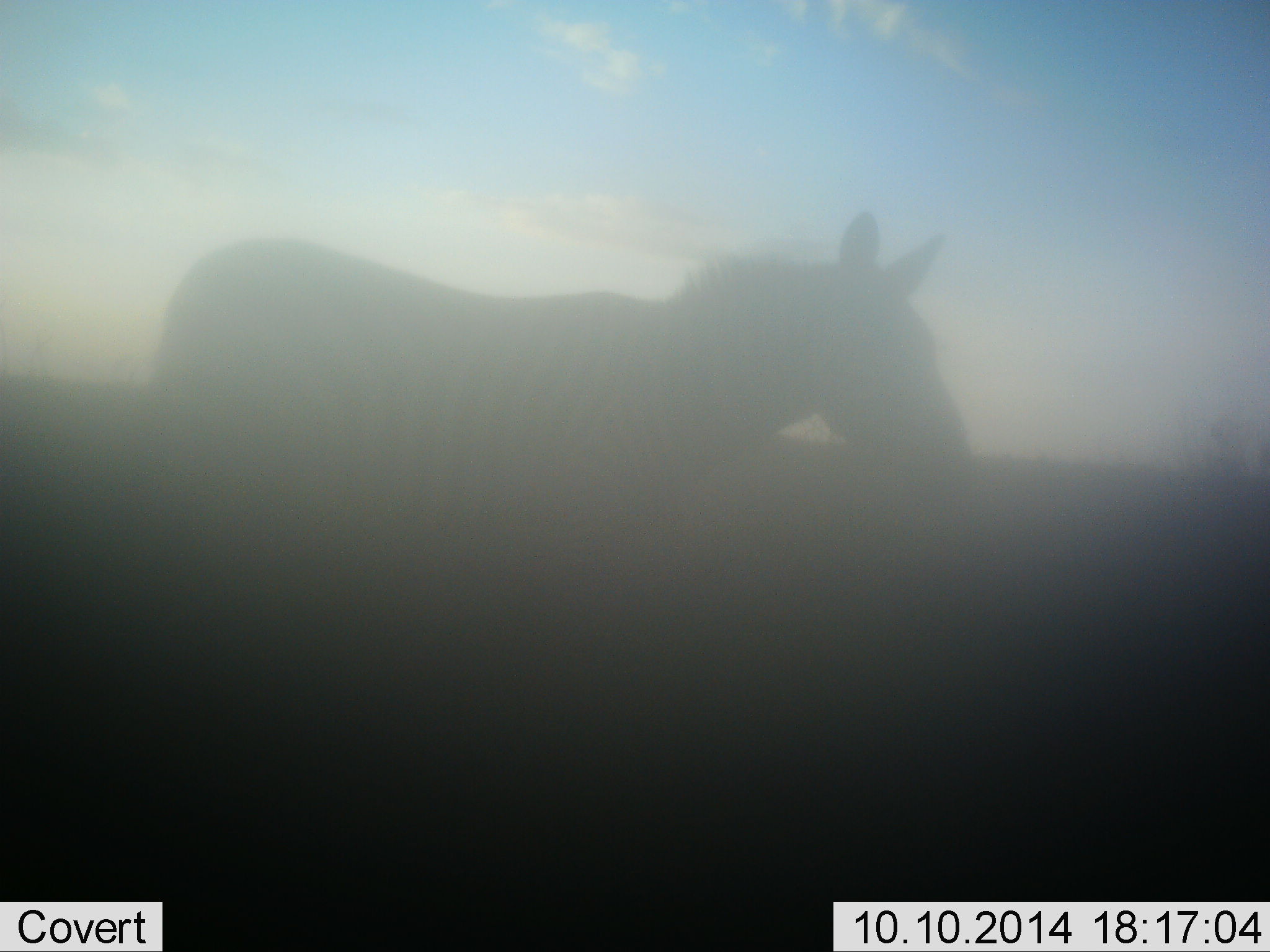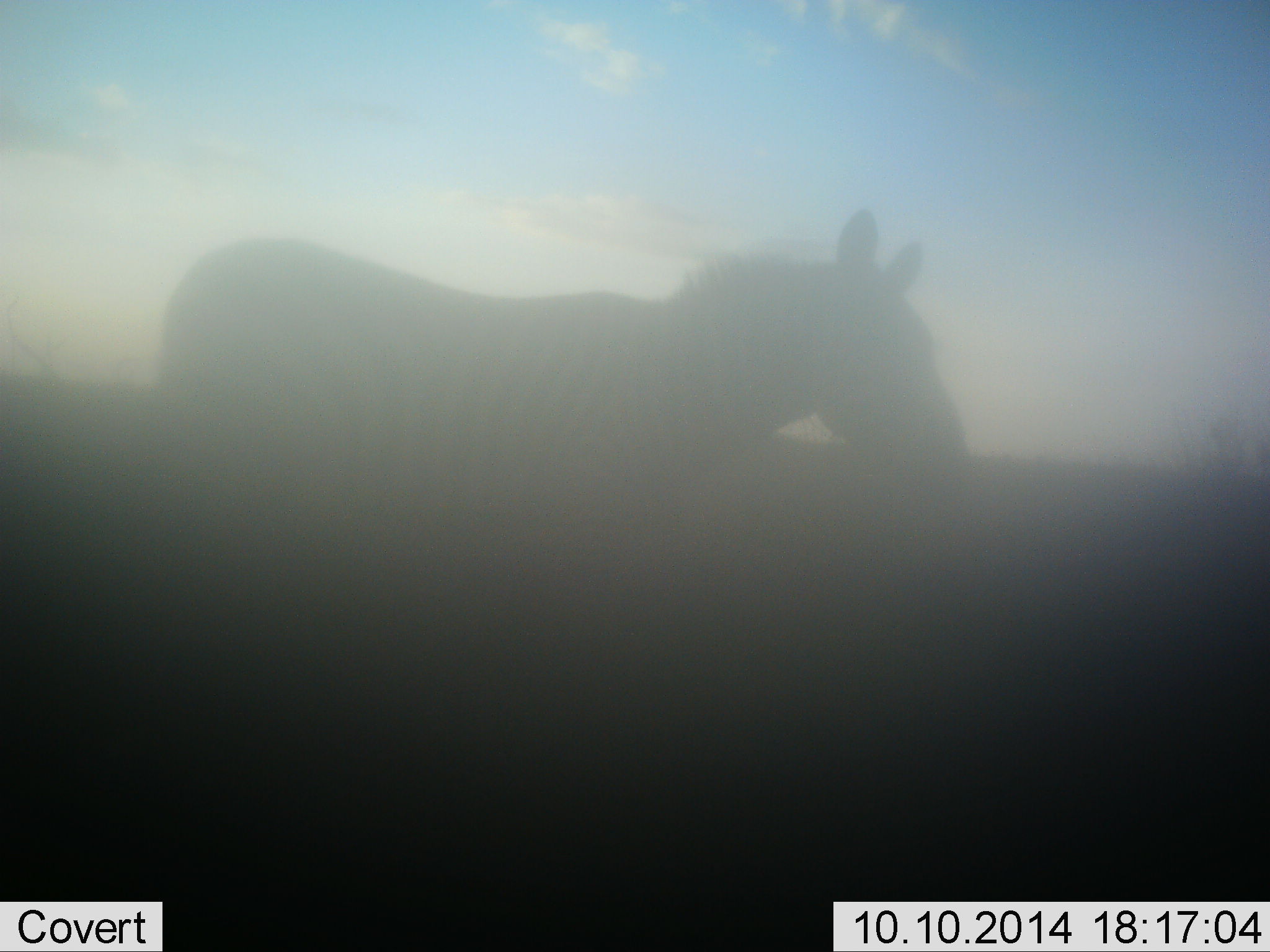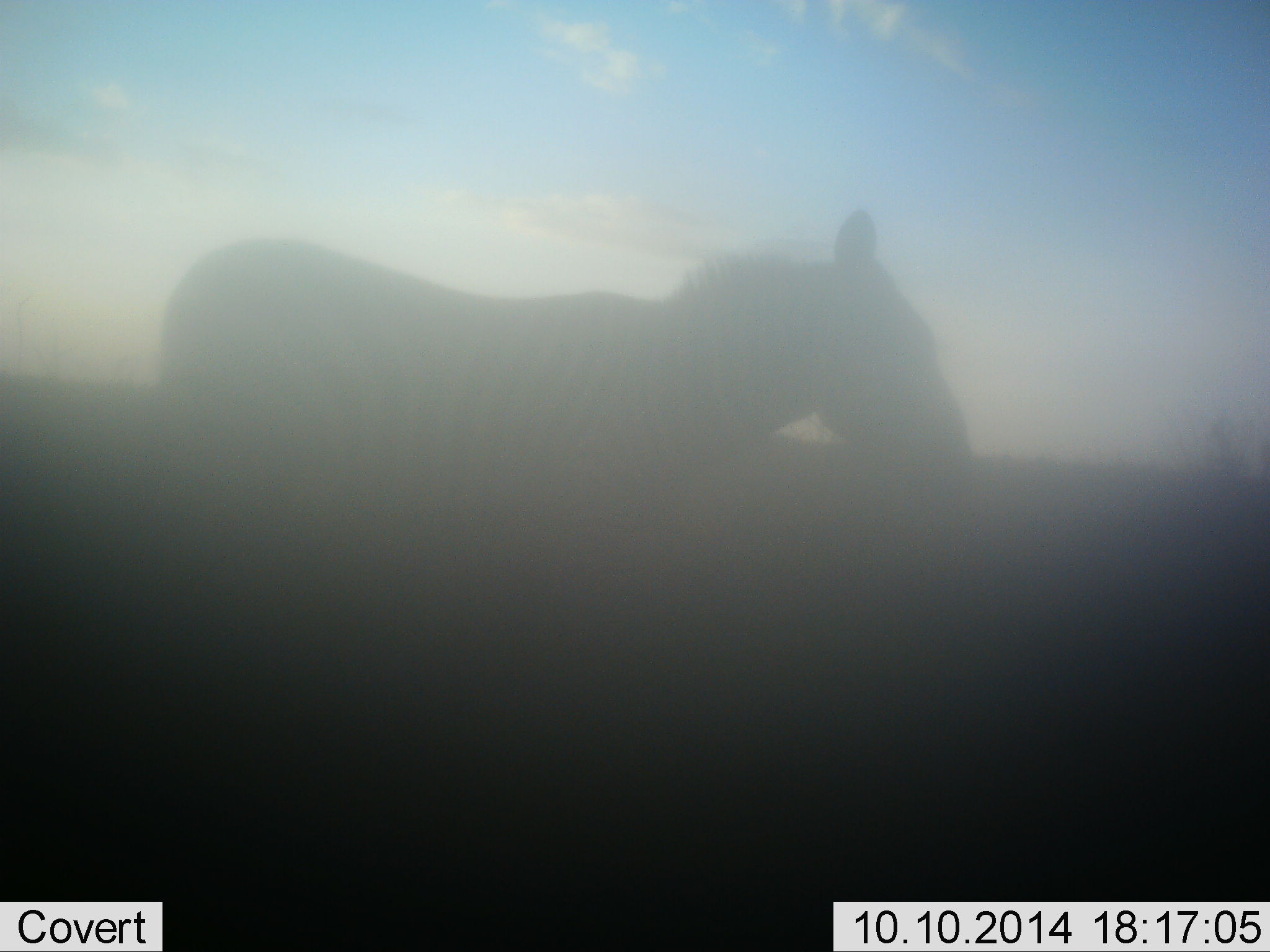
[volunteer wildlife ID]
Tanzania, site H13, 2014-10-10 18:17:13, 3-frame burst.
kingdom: Animalia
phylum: Chordata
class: Mammalia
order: Perissodactyla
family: Equidae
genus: Equus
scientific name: Equus quagga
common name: plains zebra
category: zebra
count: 1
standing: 90%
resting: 0%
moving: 10%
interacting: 0%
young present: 0%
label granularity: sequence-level